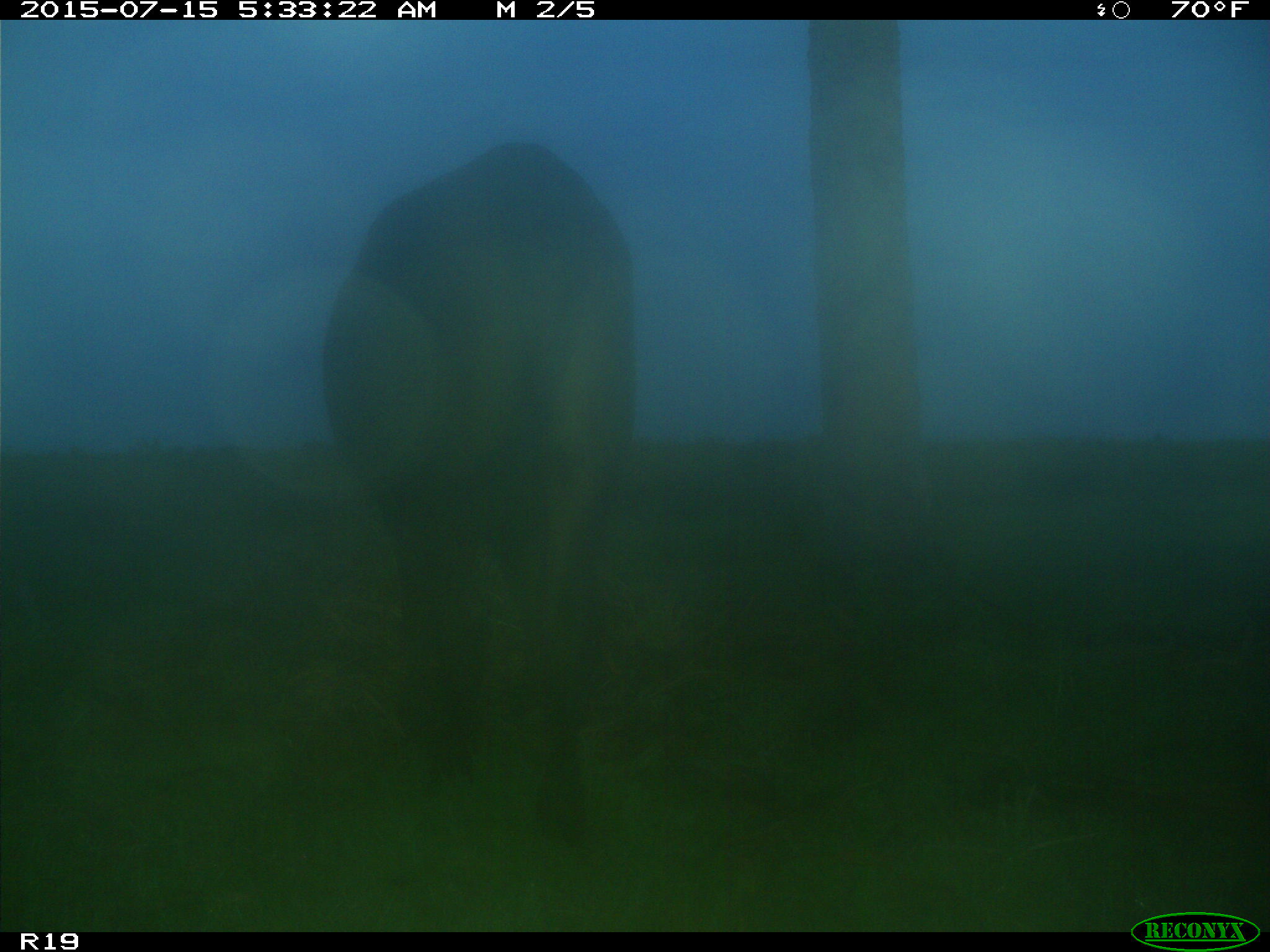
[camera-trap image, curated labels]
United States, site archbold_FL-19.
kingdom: Animalia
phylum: Chordata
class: Mammalia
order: Artiodactyla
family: Bovidae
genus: Bos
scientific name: Bos taurus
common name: domestic cow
Bos taurus (domestic cow).